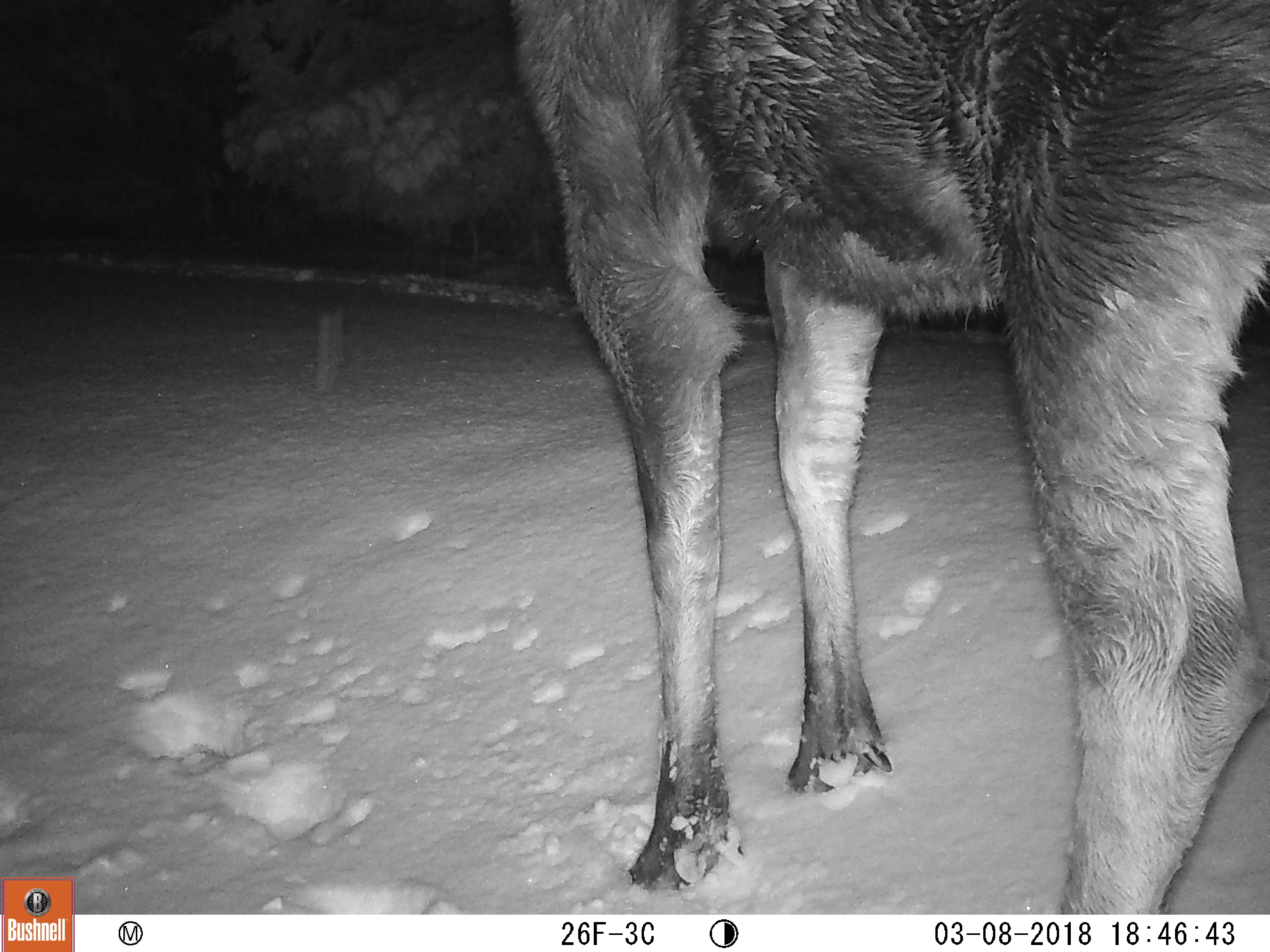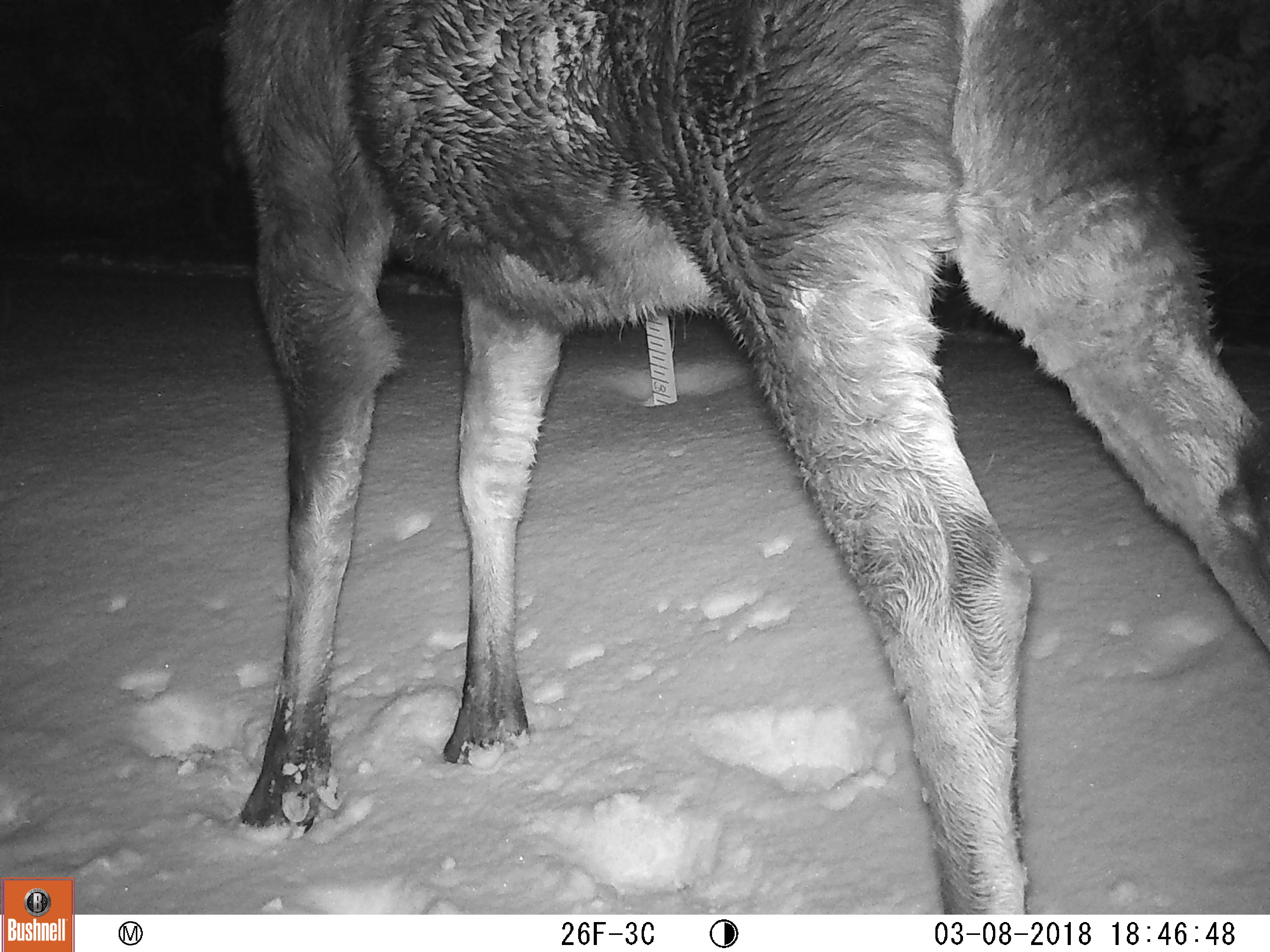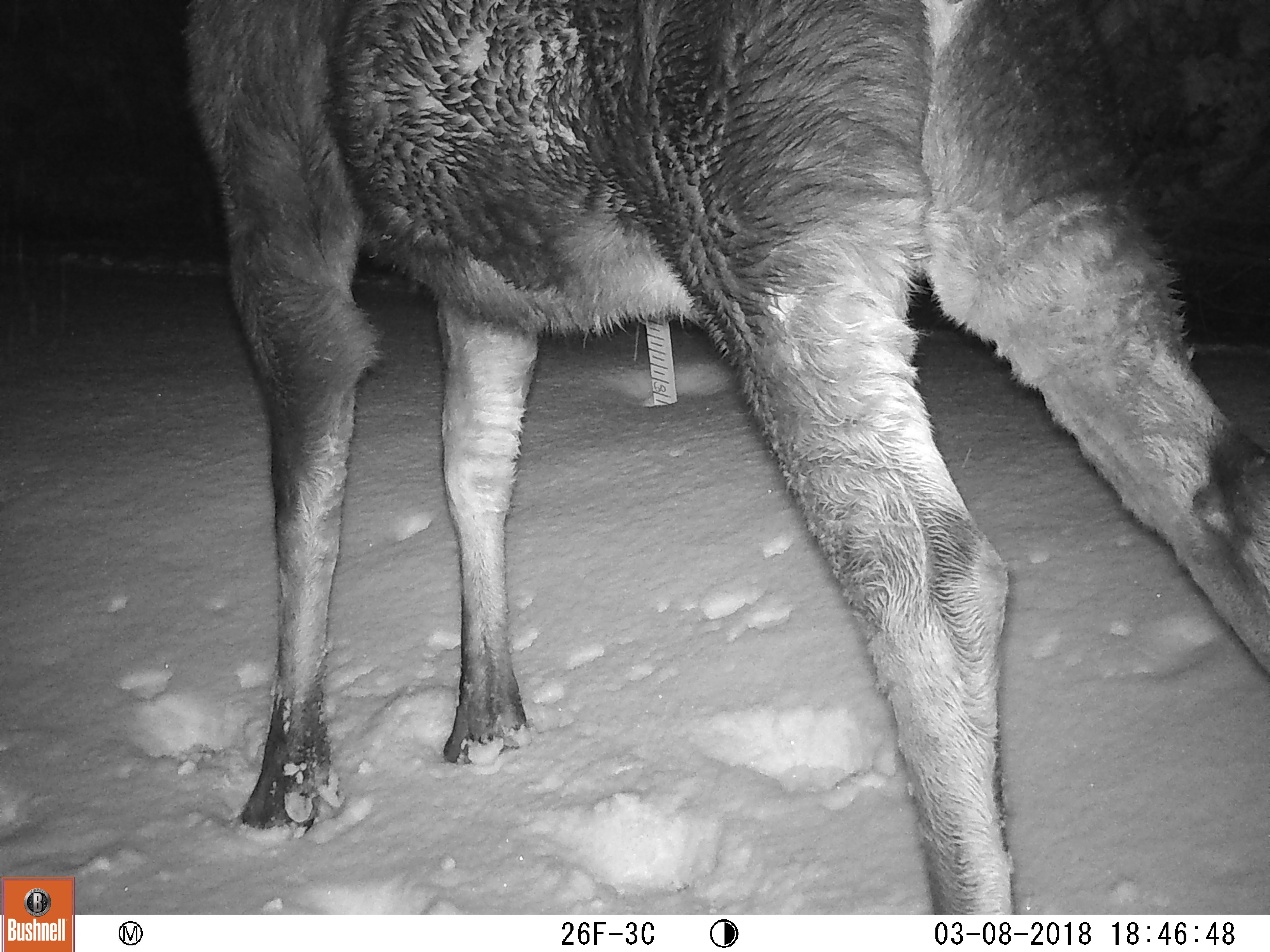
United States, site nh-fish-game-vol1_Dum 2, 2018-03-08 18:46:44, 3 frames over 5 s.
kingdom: Animalia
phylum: Chordata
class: Mammalia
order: Artiodactyla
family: Cervidae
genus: Alces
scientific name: Alces alces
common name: moose